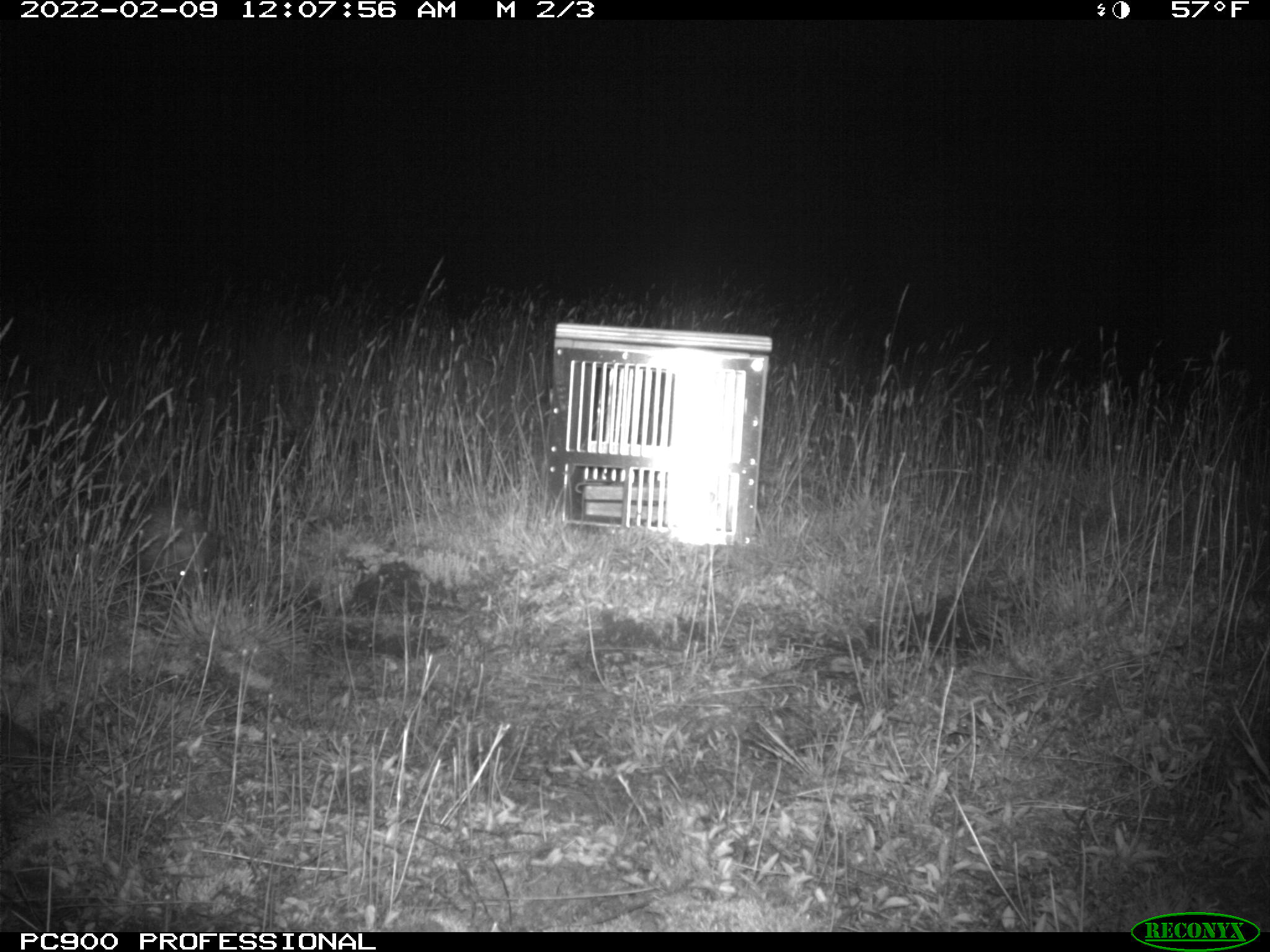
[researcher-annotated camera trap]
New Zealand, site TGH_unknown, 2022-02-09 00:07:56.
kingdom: Animalia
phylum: Chordata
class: Mammalia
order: Eulipotyphla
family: Erinaceidae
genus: Erinaceus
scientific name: Erinaceus europaeus europaeus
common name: european hedgehog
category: hedgehog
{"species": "hedgehog (european hedgehog) (Erinaceus europaeus europaeus)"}